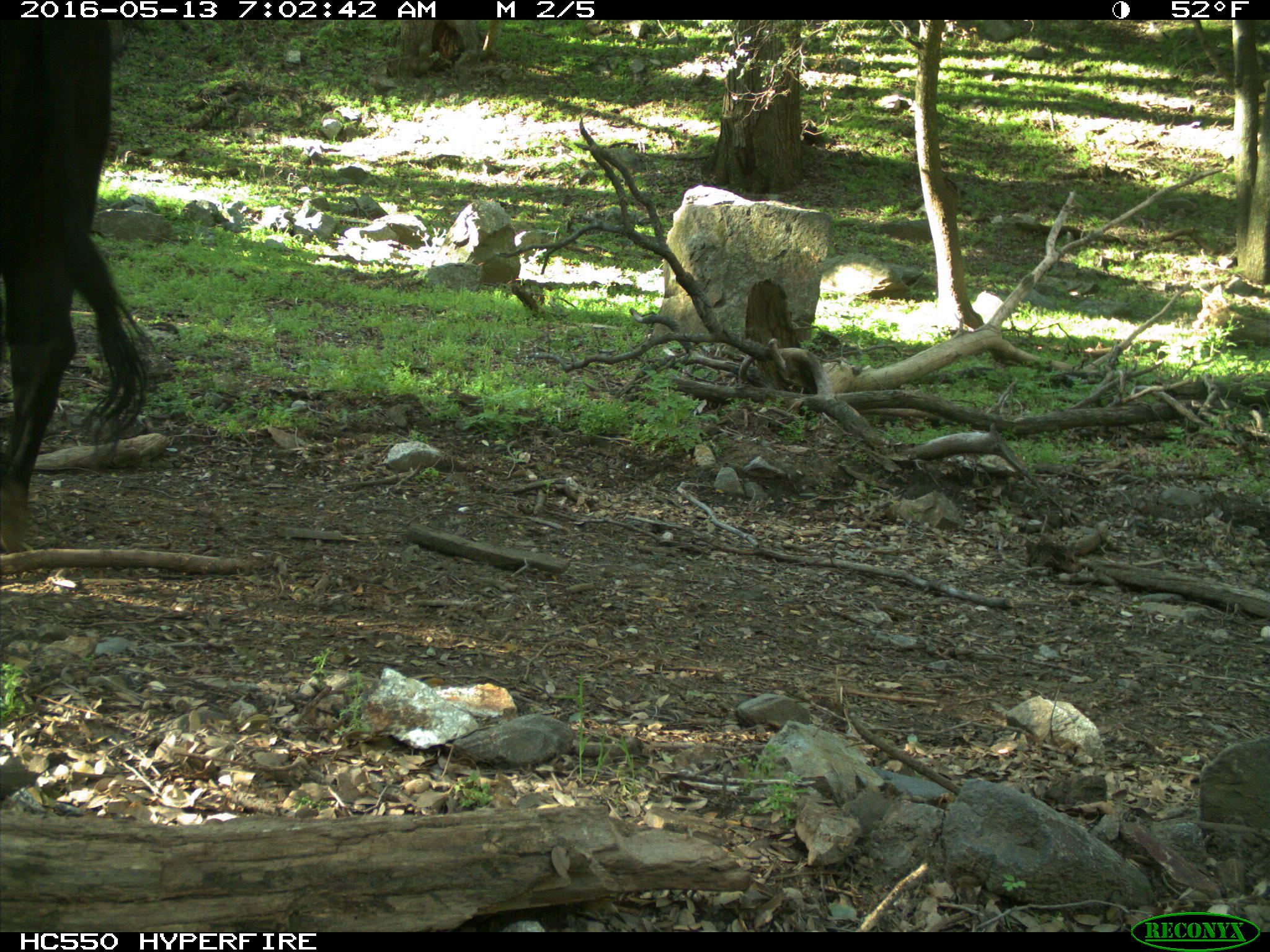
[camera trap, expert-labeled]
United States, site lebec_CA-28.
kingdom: Animalia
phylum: Chordata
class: Mammalia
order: Artiodactyla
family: Bovidae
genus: Bos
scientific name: Bos taurus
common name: domestic cow